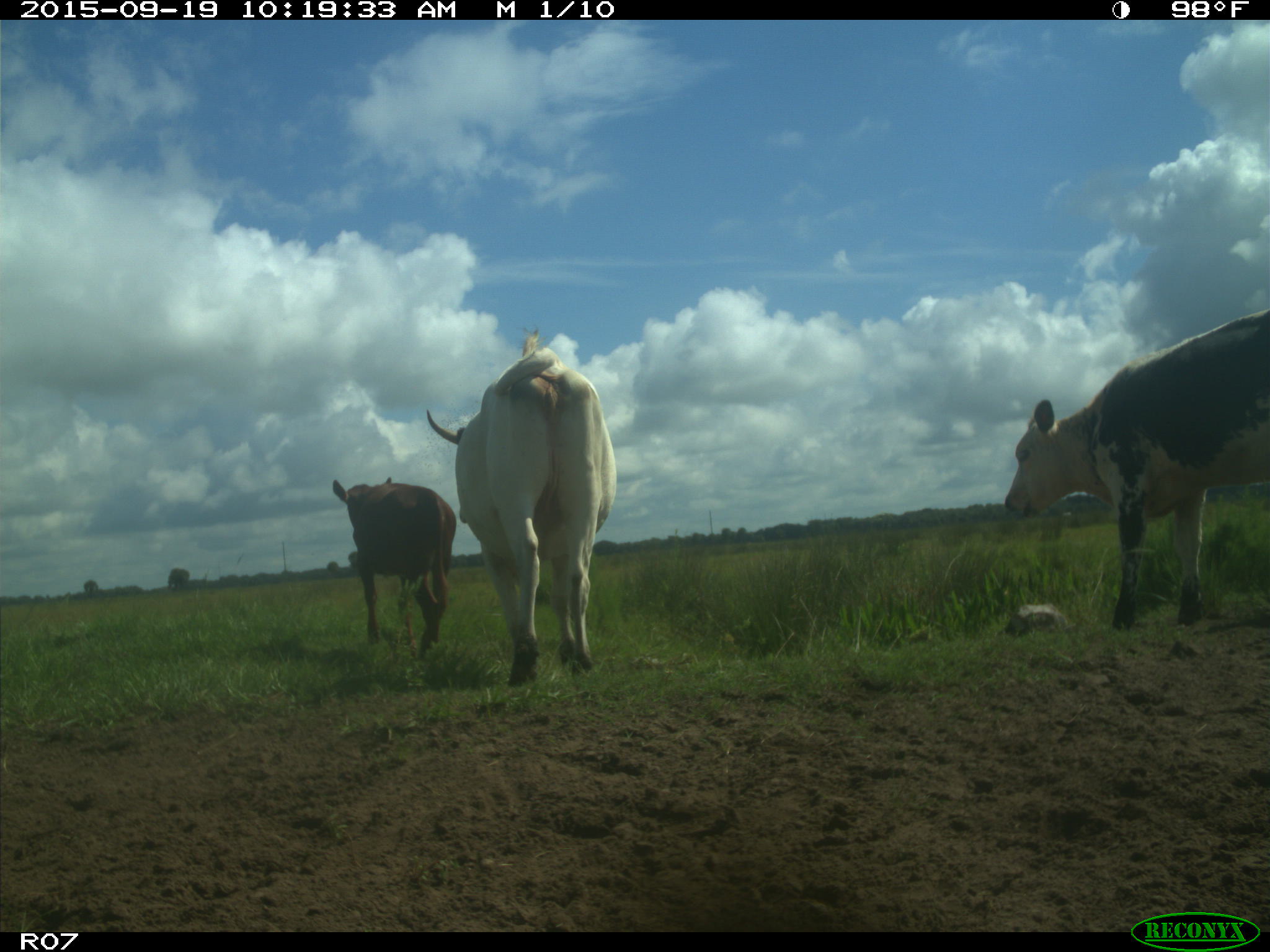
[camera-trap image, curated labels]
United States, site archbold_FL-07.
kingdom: Animalia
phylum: Chordata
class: Mammalia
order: Artiodactyla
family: Bovidae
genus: Bos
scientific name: Bos taurus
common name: domestic cow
Bos taurus (domestic cow).